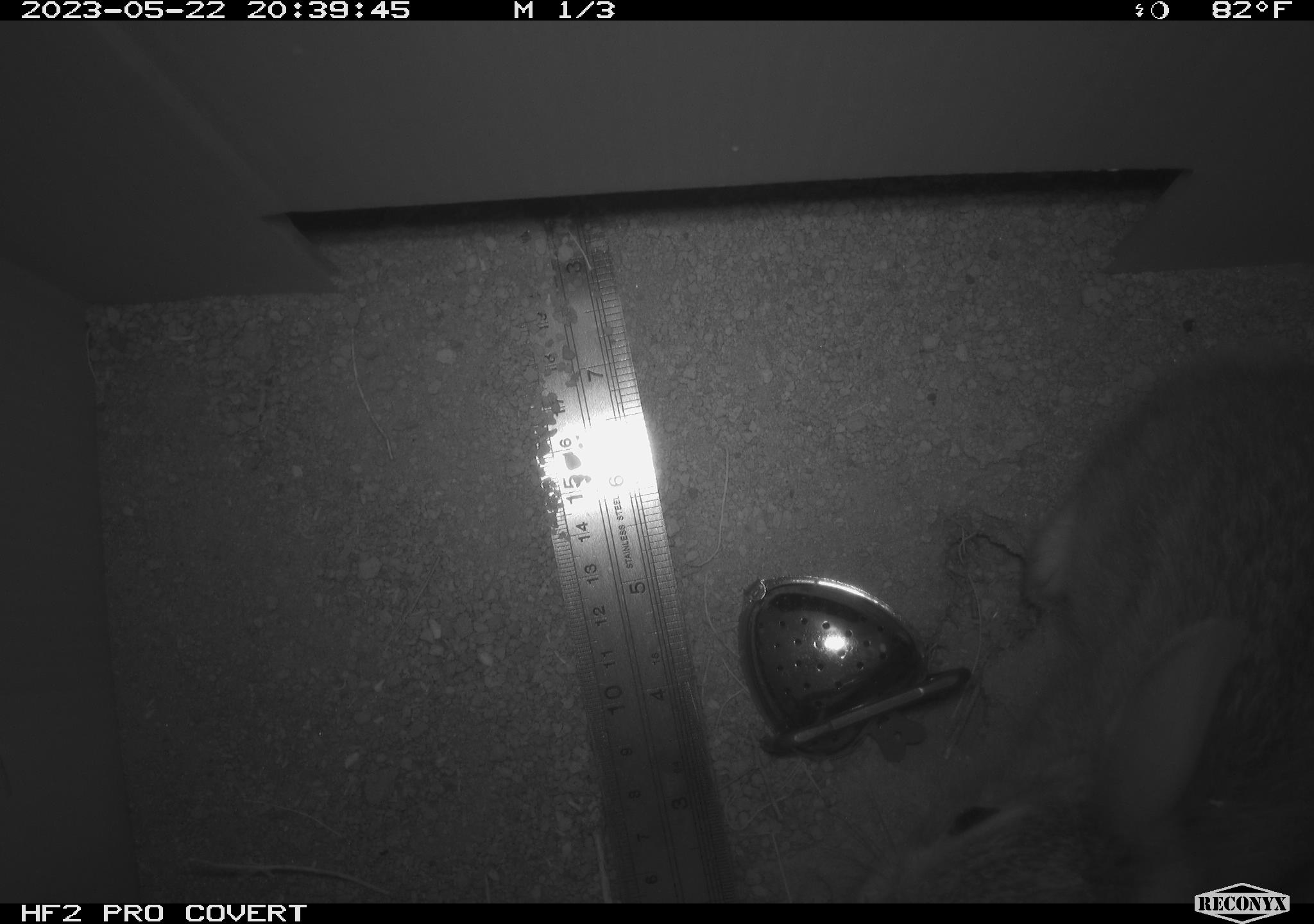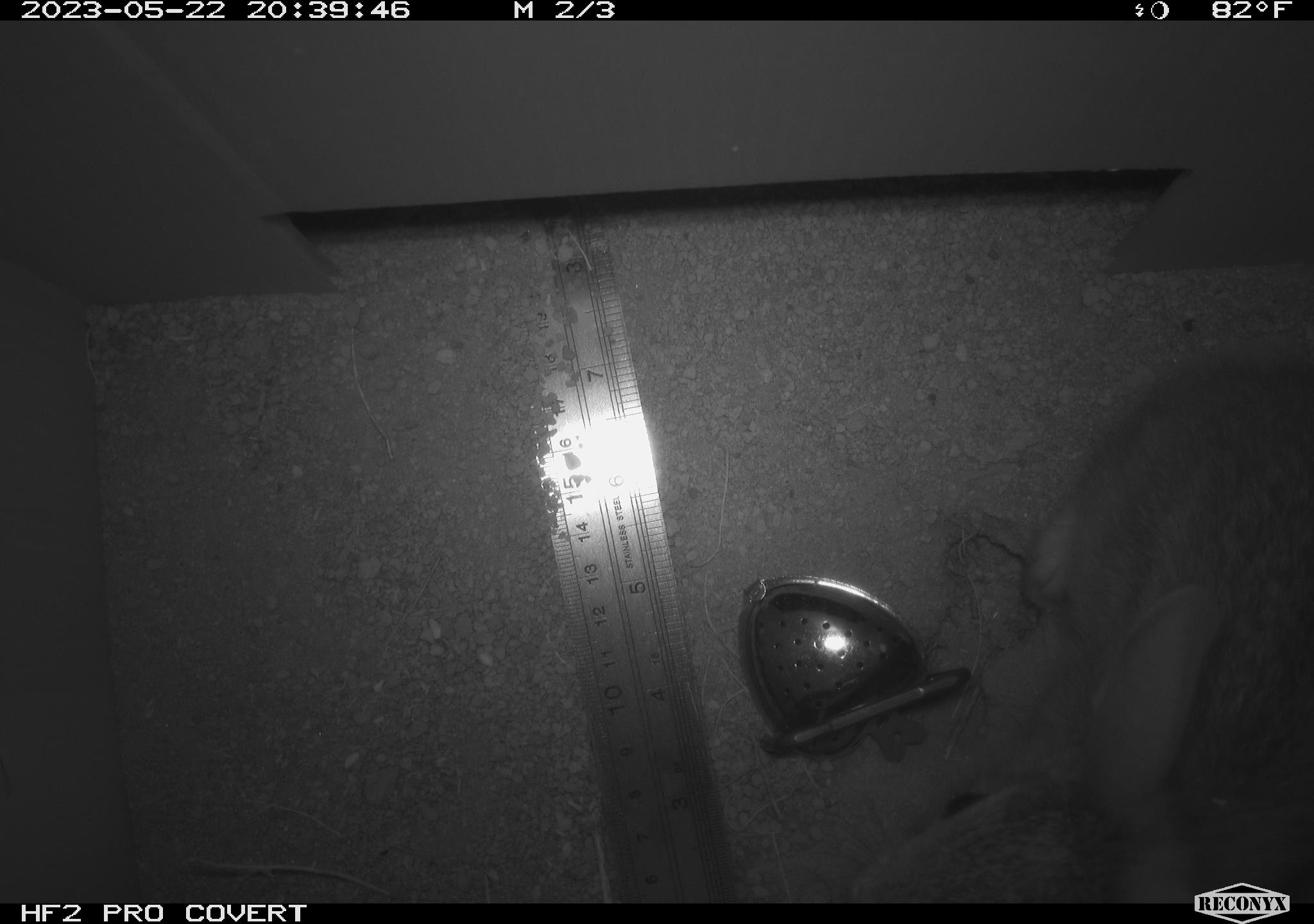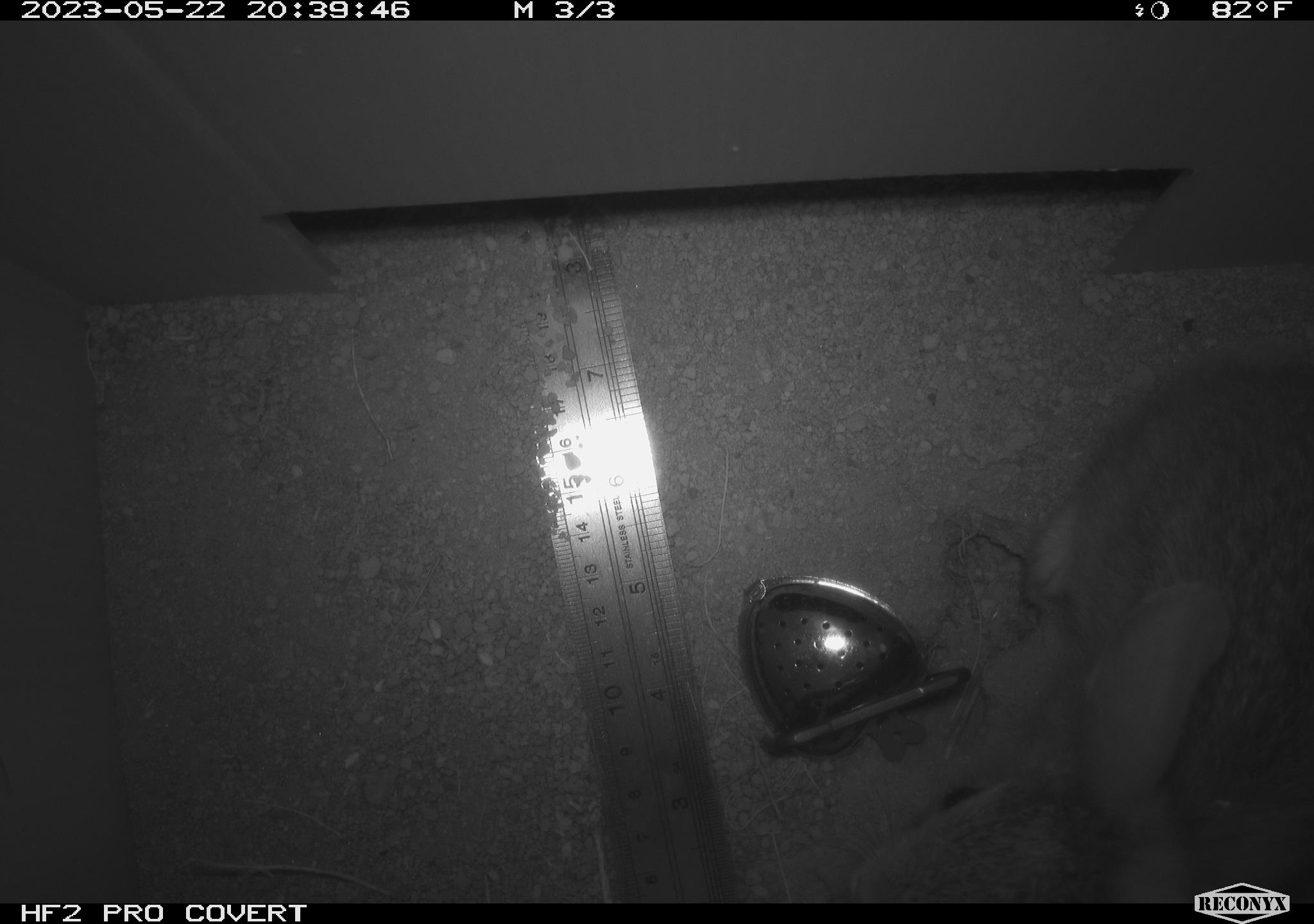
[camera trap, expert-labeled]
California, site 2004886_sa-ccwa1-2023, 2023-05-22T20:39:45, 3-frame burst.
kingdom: Animalia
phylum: Chordata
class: Mammalia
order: Lagomorpha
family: Leporidae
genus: Sylvilagus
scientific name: Sylvilagus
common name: cottontail rabbits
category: sylvilagus species